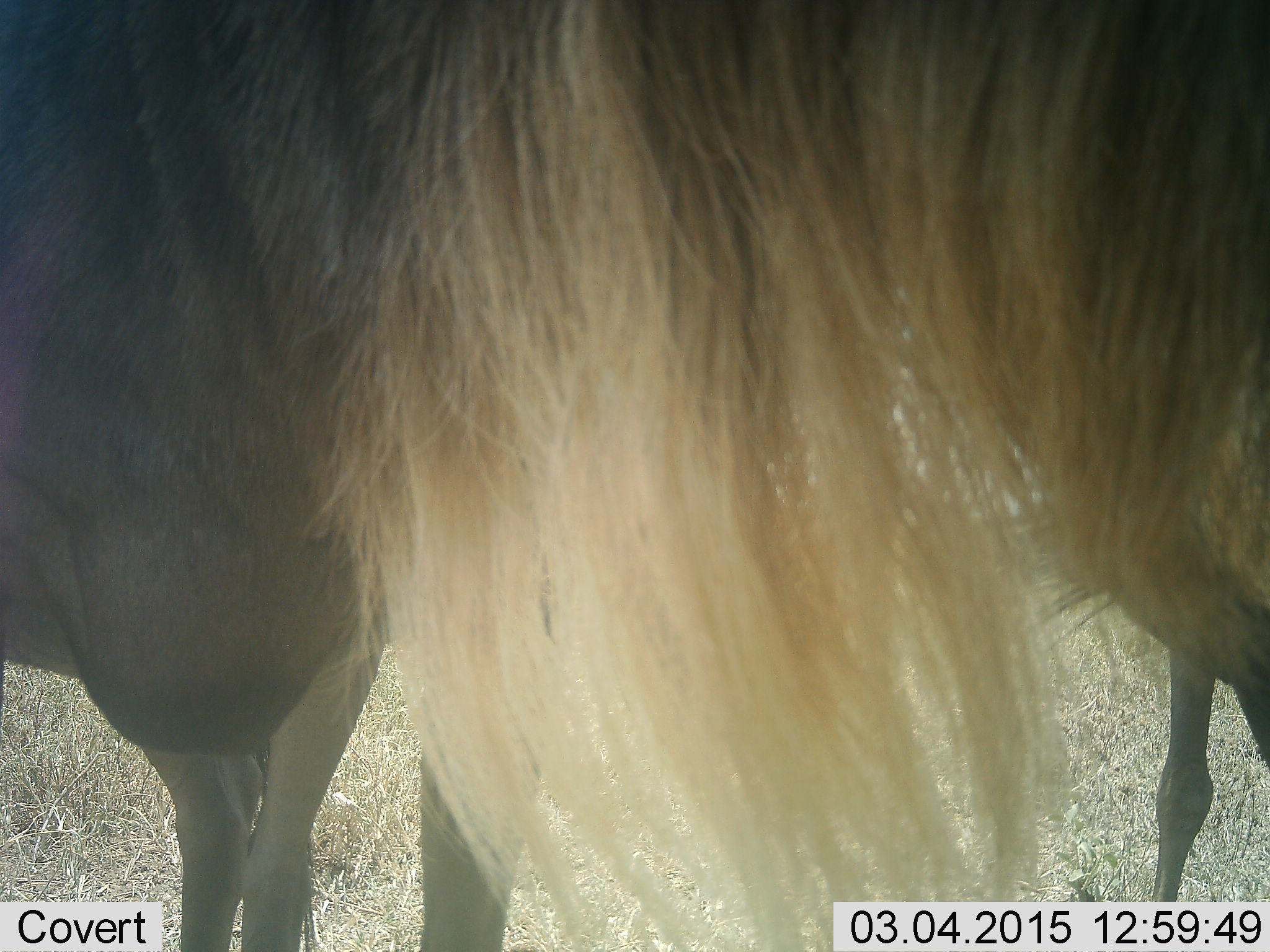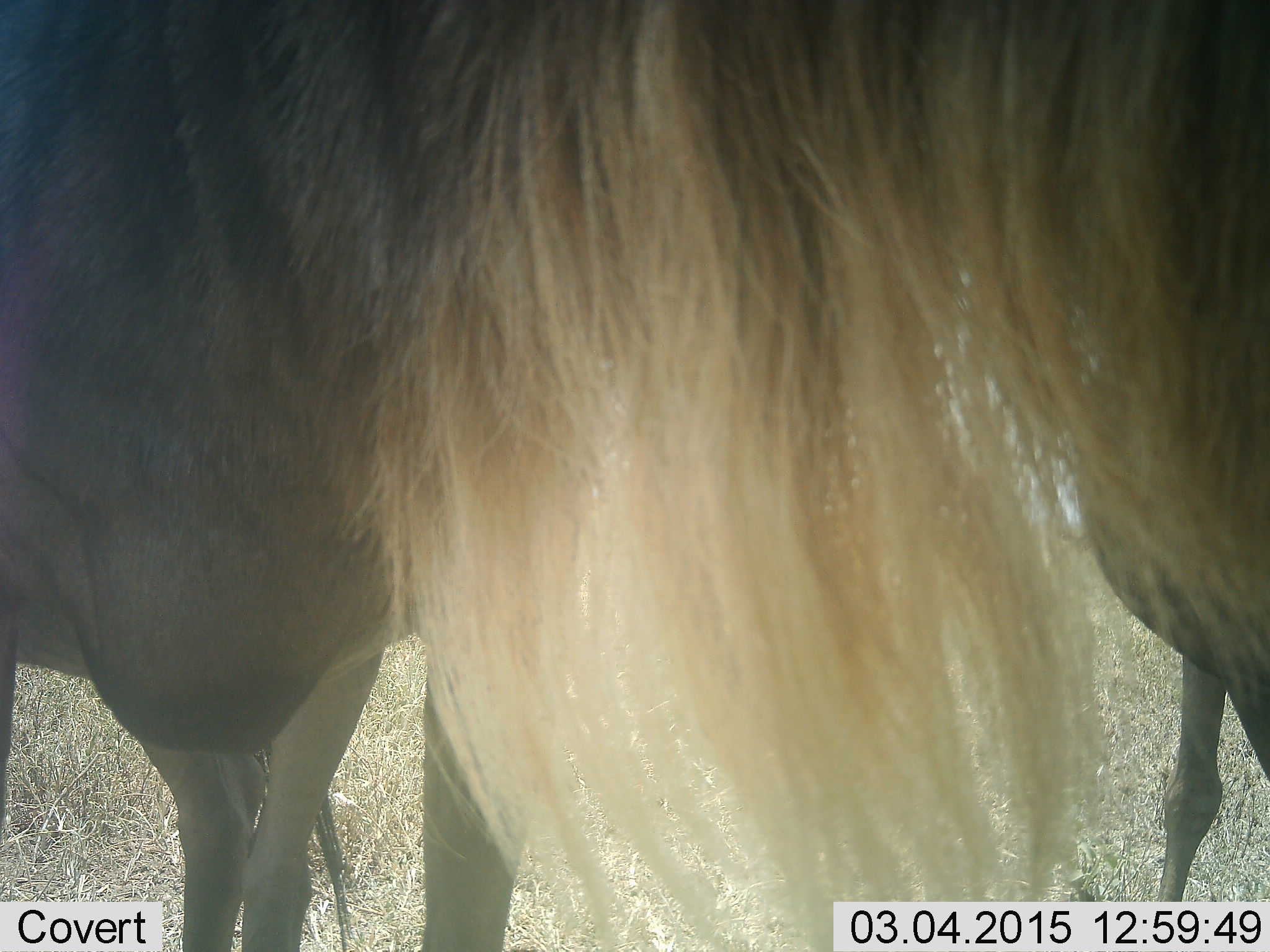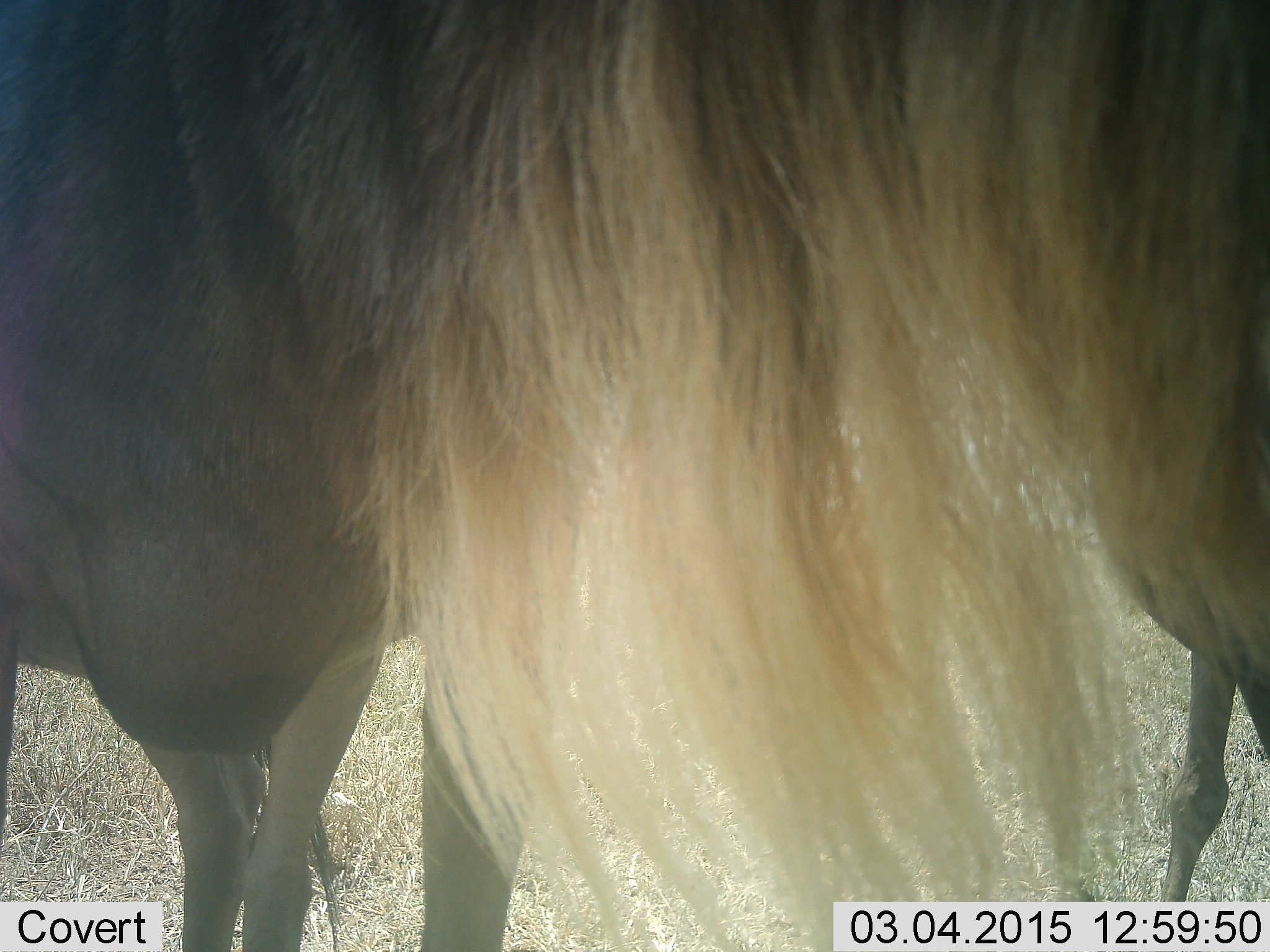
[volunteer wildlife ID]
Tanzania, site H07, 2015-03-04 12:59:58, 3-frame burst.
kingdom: Animalia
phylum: Chordata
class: Mammalia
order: Artiodactyla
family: Bovidae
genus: Connochaetes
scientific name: Connochaetes taurinus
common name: blue wildebeest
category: wildebeest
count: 2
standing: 100%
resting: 0%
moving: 0%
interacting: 0%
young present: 10%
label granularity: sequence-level